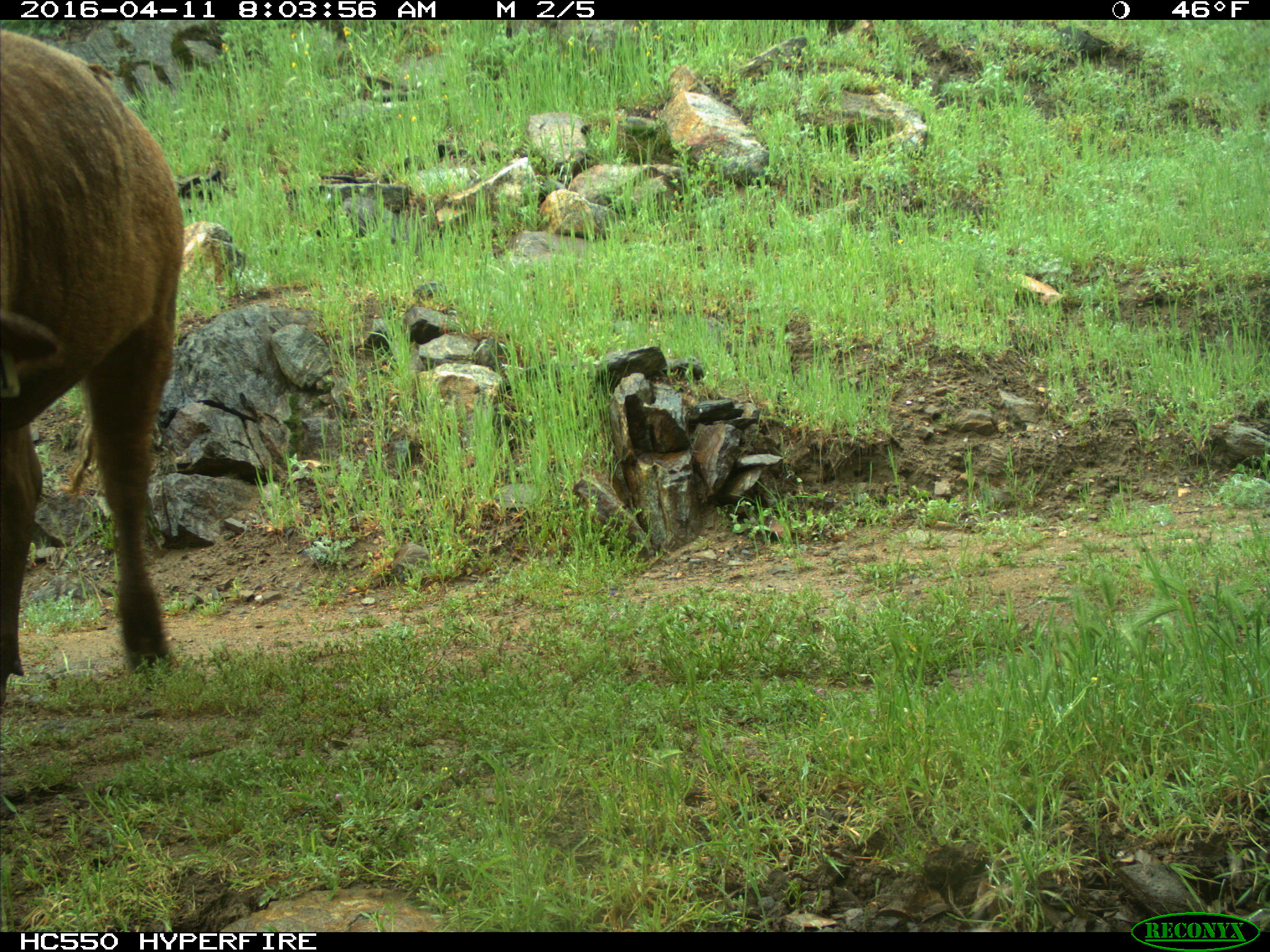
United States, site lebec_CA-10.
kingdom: Animalia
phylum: Chordata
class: Mammalia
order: Artiodactyla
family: Bovidae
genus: Bos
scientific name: Bos taurus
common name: domestic cow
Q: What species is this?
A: Bos taurus (domestic cow).